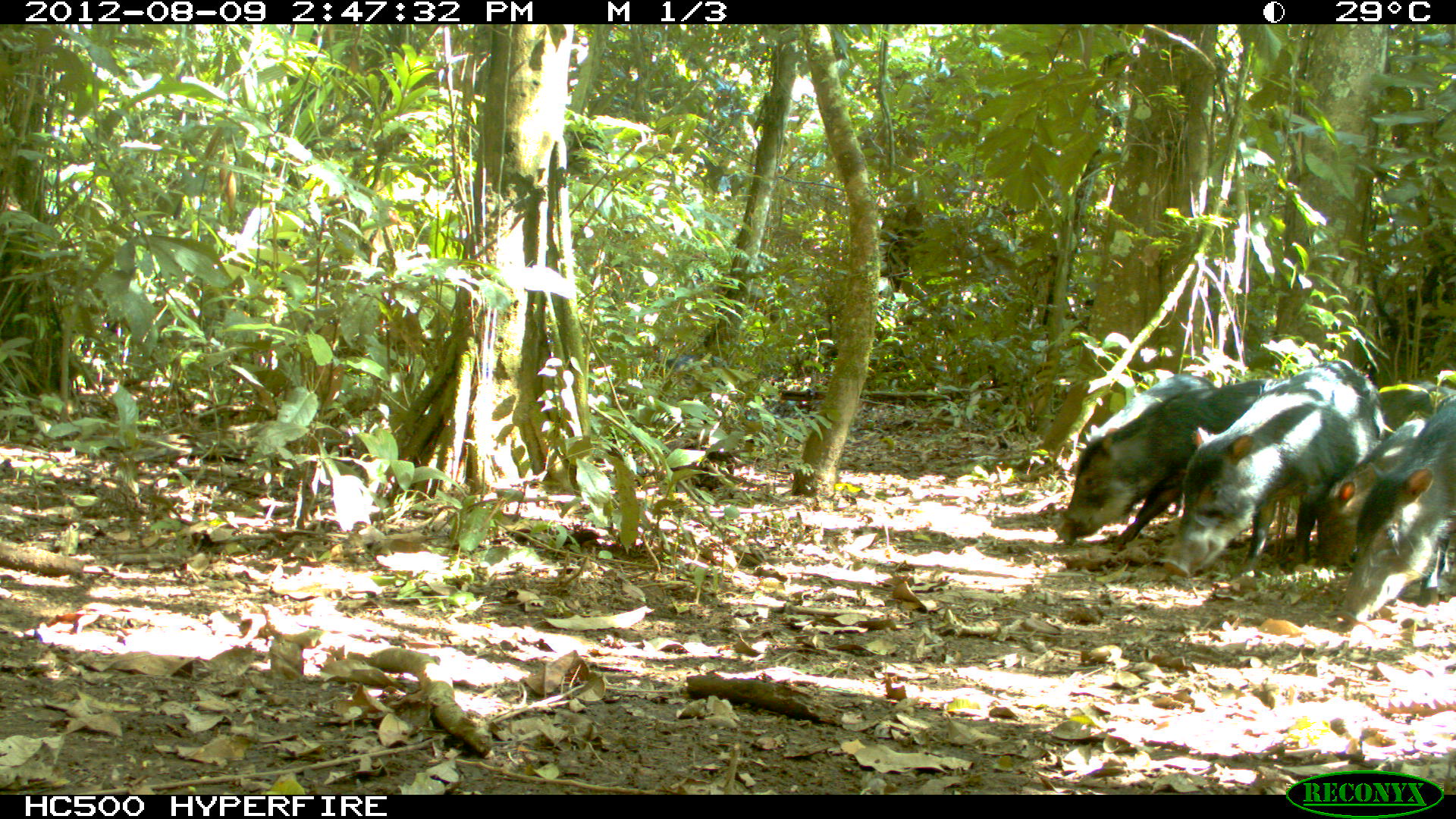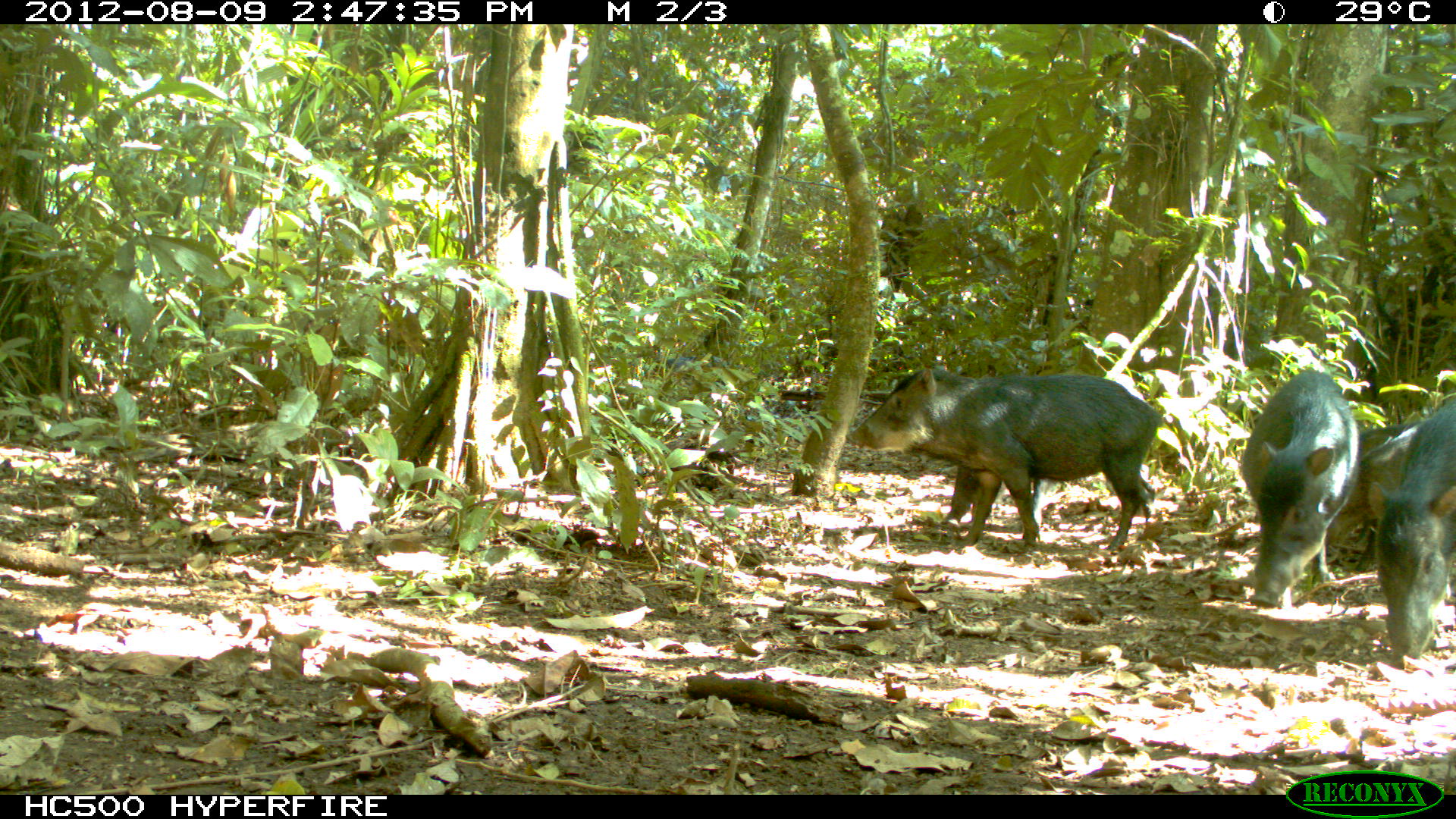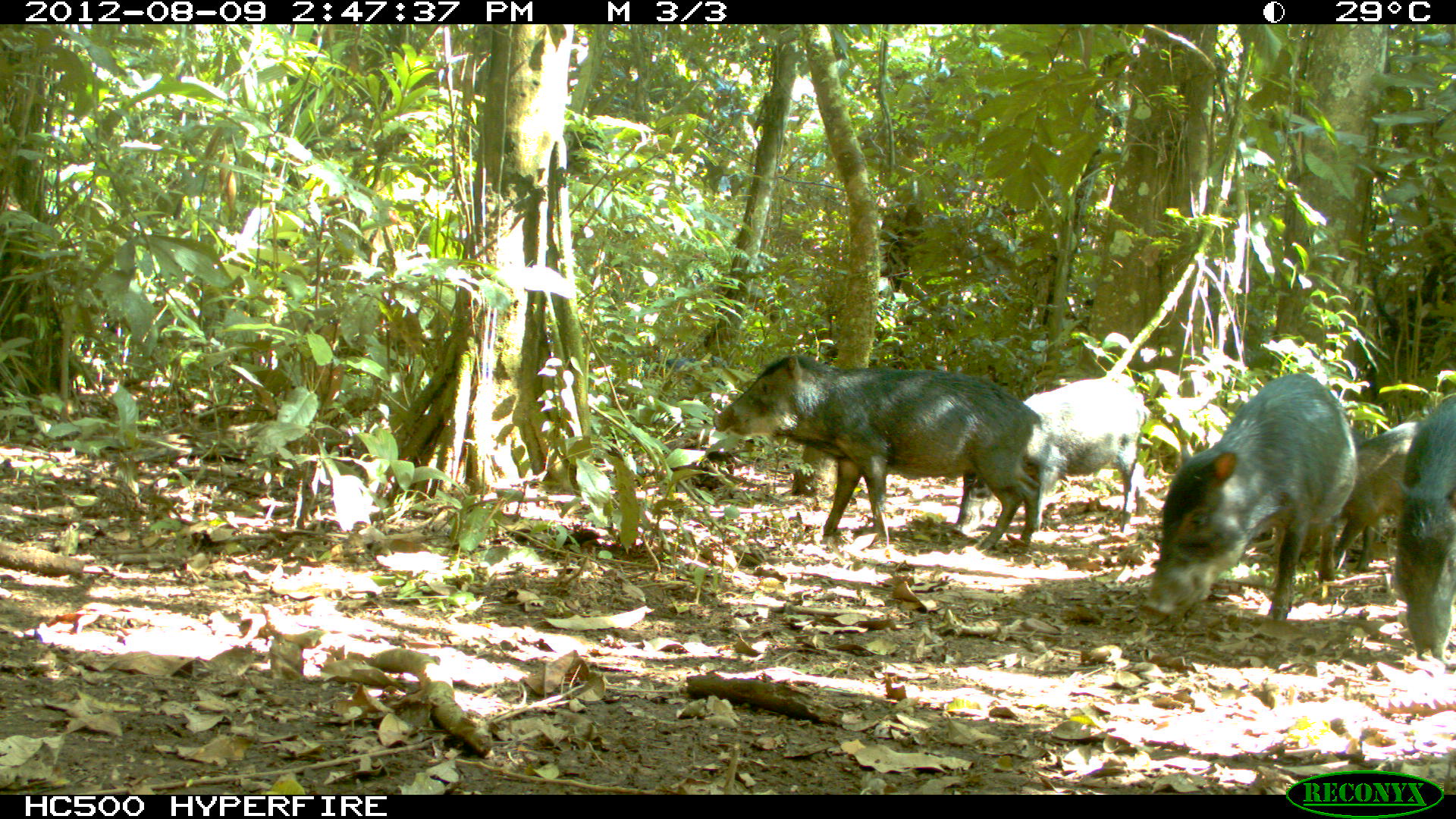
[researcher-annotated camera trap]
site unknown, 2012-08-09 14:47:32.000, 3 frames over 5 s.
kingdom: Animalia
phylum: Chordata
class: Mammalia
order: Artiodactyla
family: Tayassuidae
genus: Tayassu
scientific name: Tayassu pecari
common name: white-lipped peccary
Tayassu pecari (white-lipped peccary).